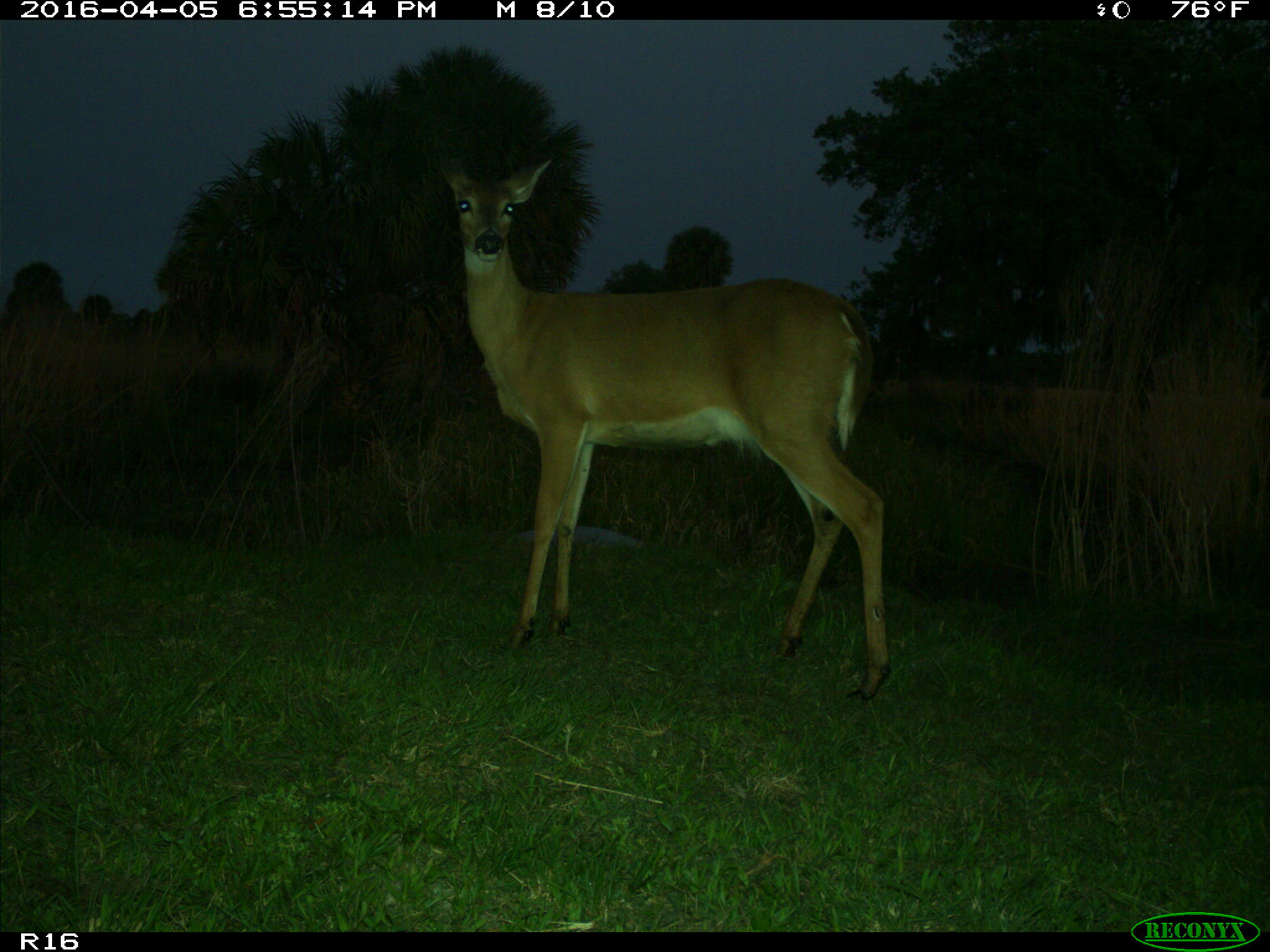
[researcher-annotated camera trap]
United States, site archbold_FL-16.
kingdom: Animalia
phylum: Chordata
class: Mammalia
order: Artiodactyla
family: Cervidae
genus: Odocoileus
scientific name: Odocoileus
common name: deer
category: unidentified deer